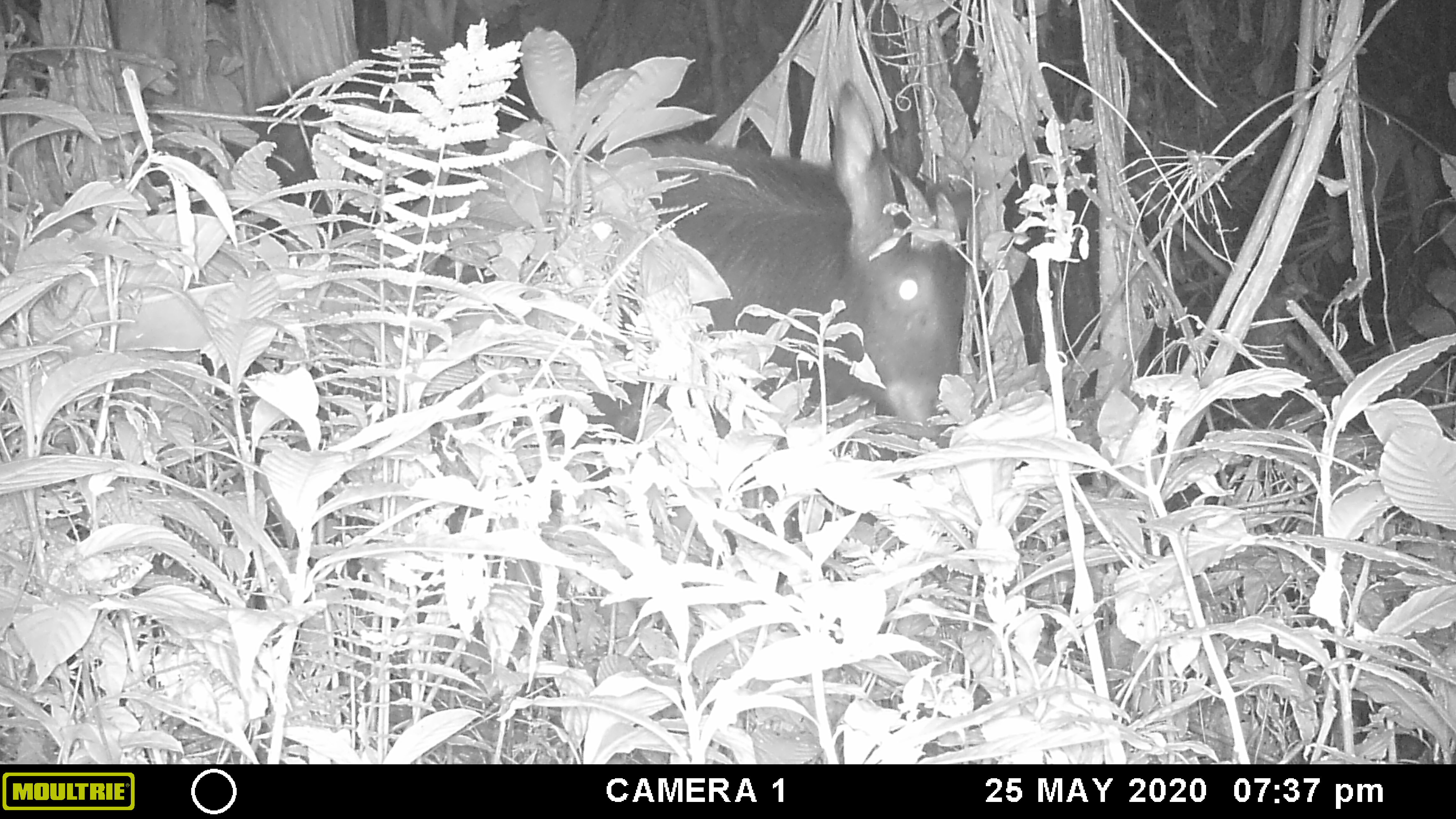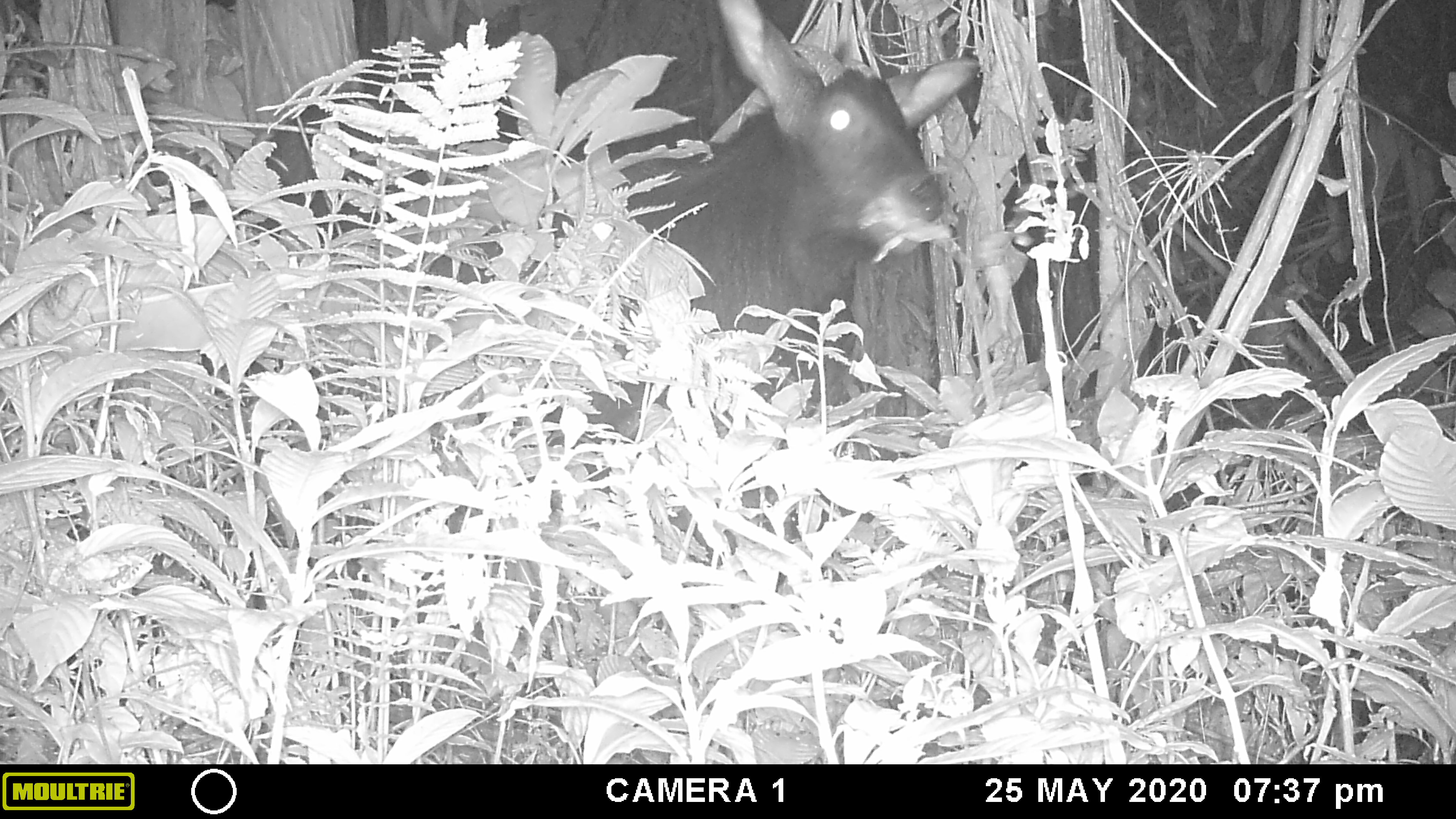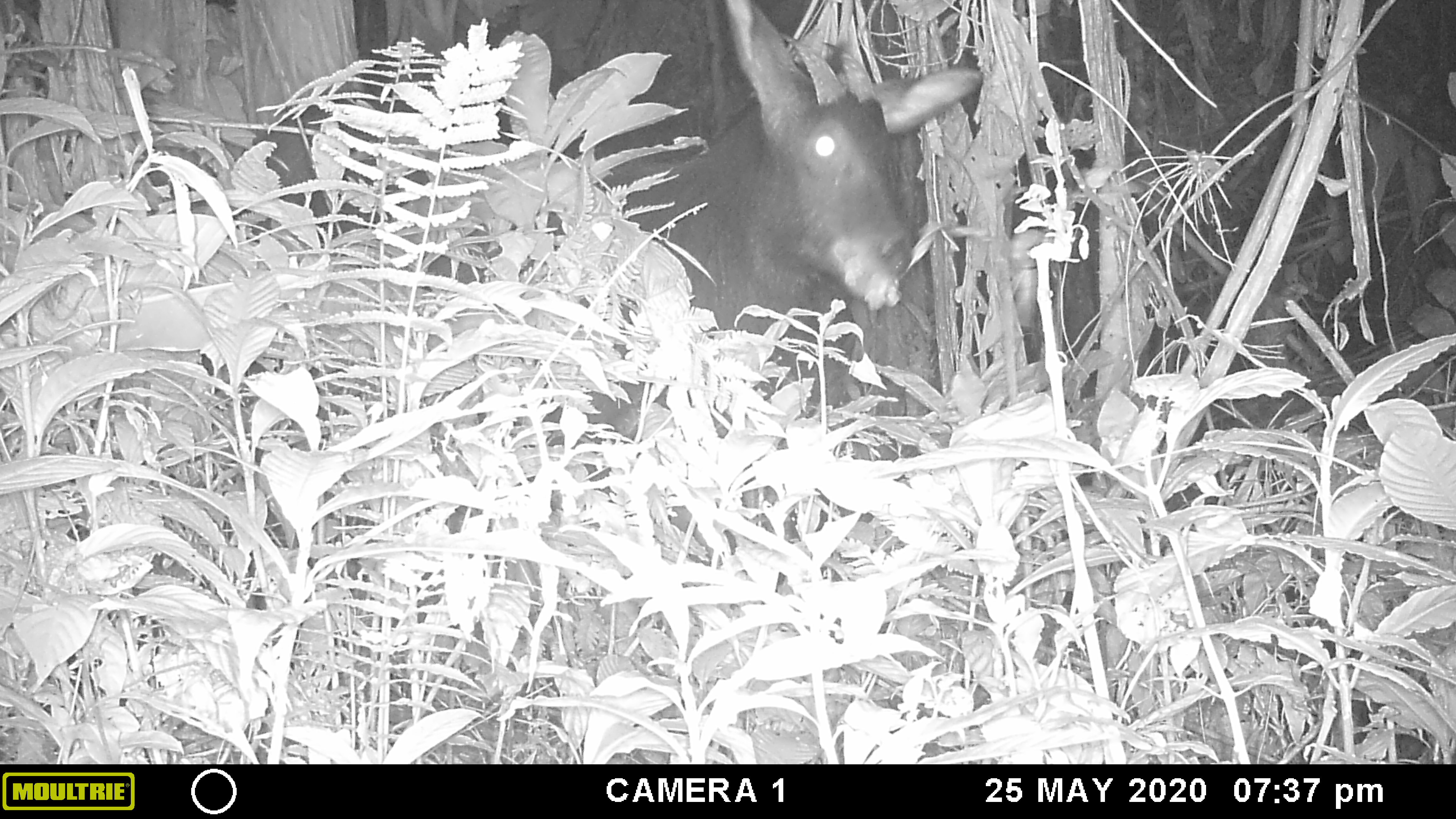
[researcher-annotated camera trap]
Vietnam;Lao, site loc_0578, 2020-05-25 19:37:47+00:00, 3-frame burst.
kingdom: Animalia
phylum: Chordata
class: Mammalia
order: Artiodactyla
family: Bovidae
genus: Capricornis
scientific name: Capricornis sumatraensis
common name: chinese serow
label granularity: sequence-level